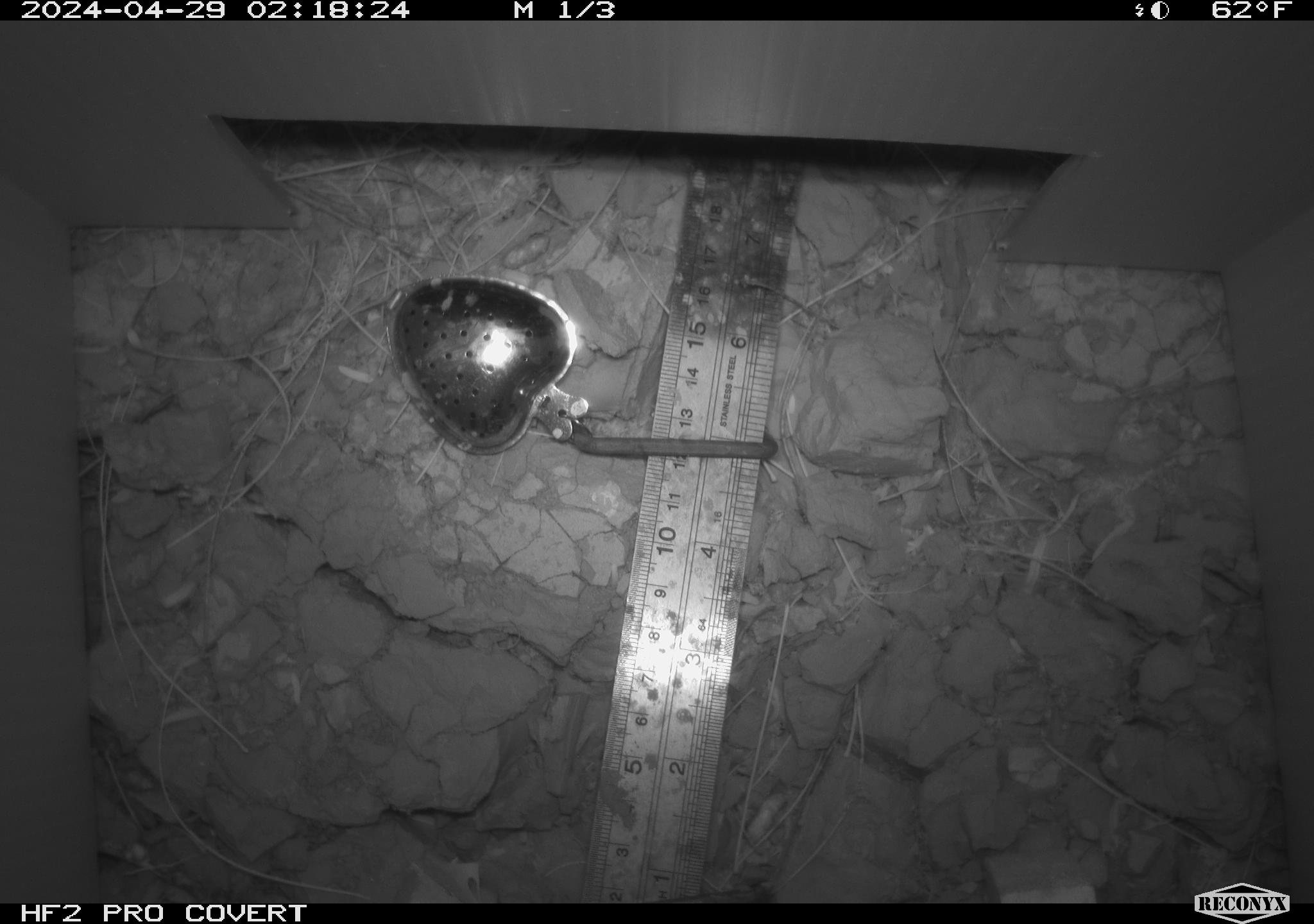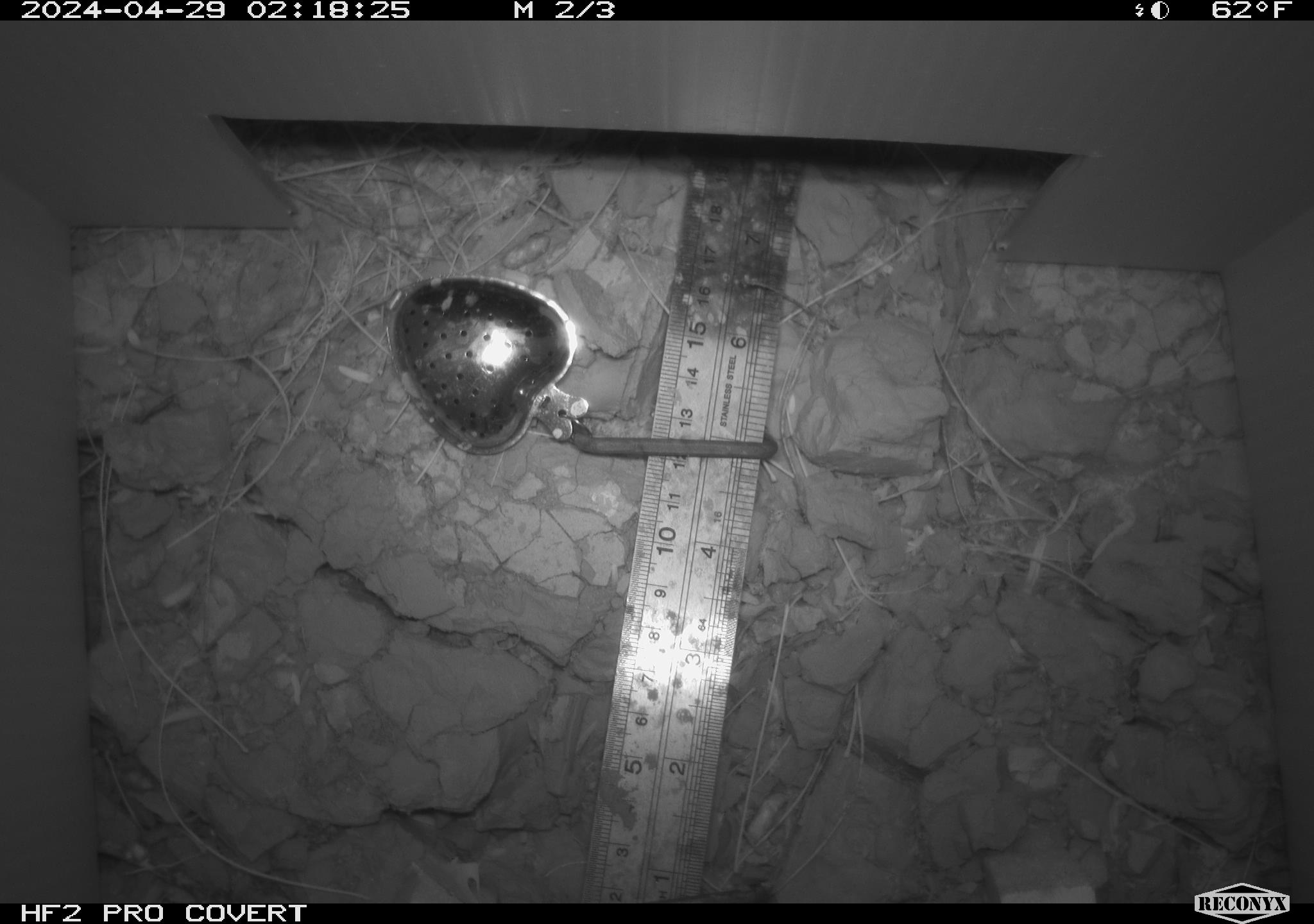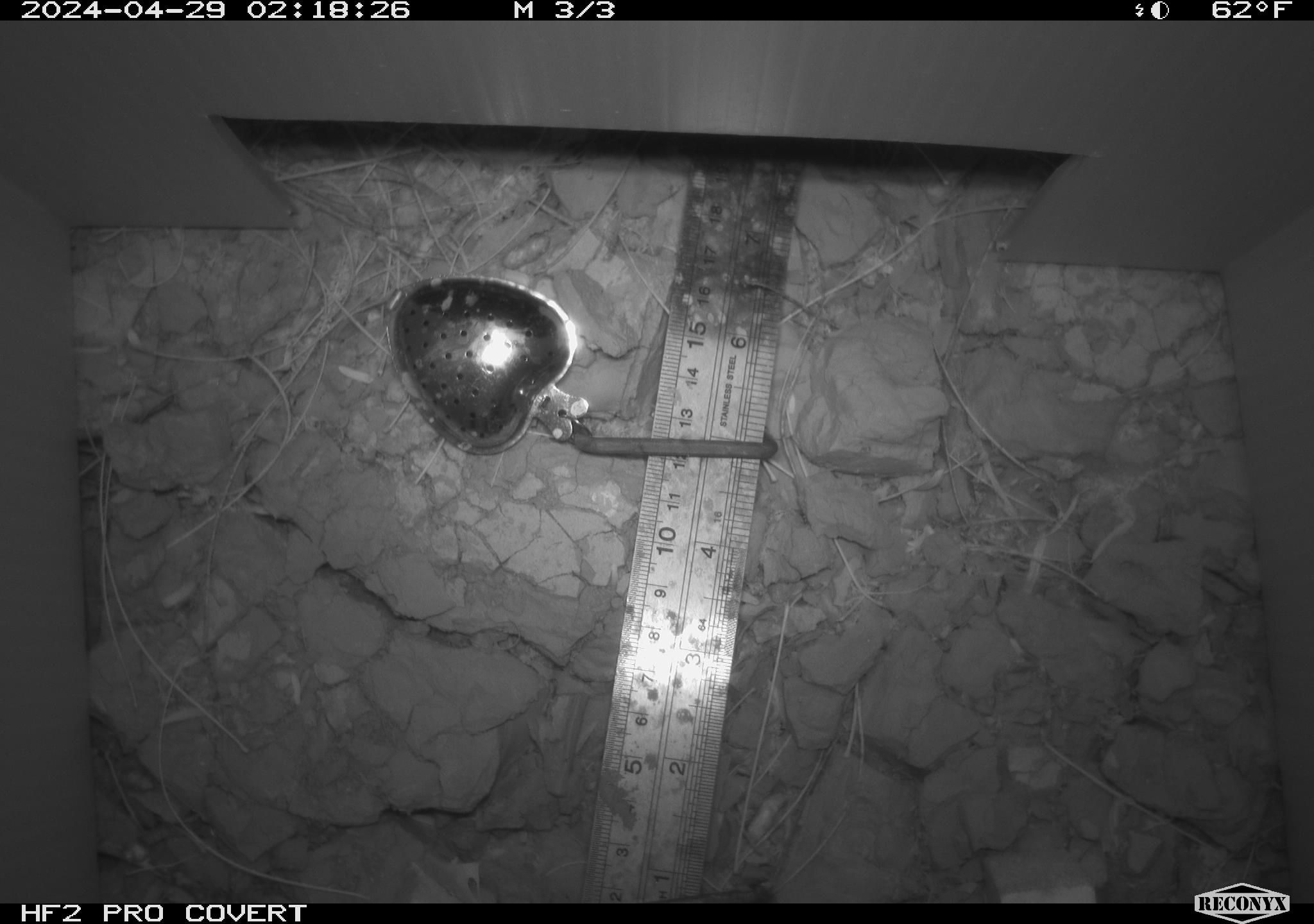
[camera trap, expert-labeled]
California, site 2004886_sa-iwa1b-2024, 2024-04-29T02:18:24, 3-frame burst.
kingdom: Animalia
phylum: Chordata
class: Mammalia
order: Rodentia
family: Cricetidae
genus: Neotoma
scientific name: Neotoma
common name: pack rat or woodrat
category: neotoma species